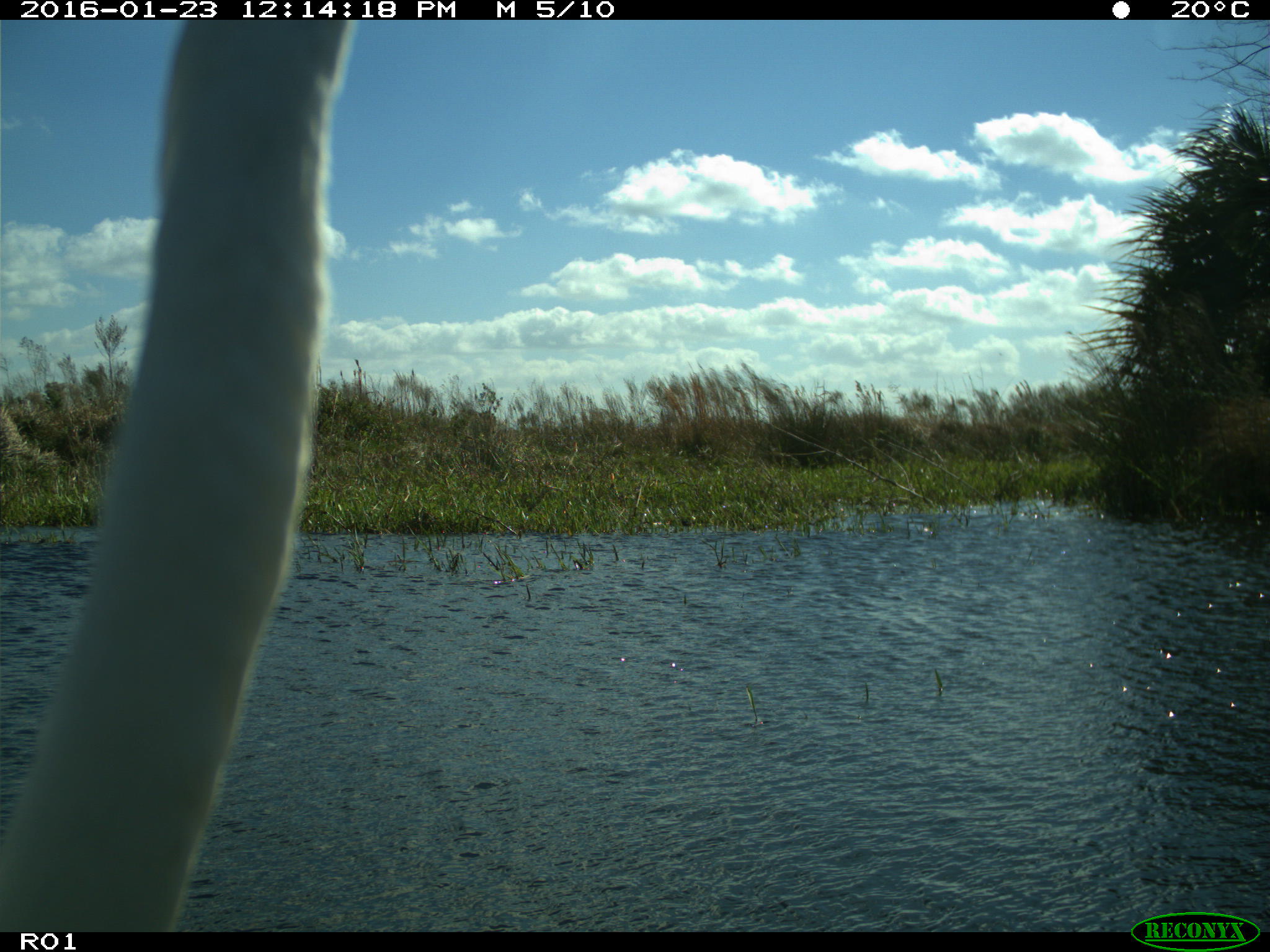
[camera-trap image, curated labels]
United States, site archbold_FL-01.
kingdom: Animalia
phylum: Chordata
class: Aves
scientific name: Aves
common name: birds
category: unidentified bird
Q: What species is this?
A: Unidentified bird (birds) (Aves).